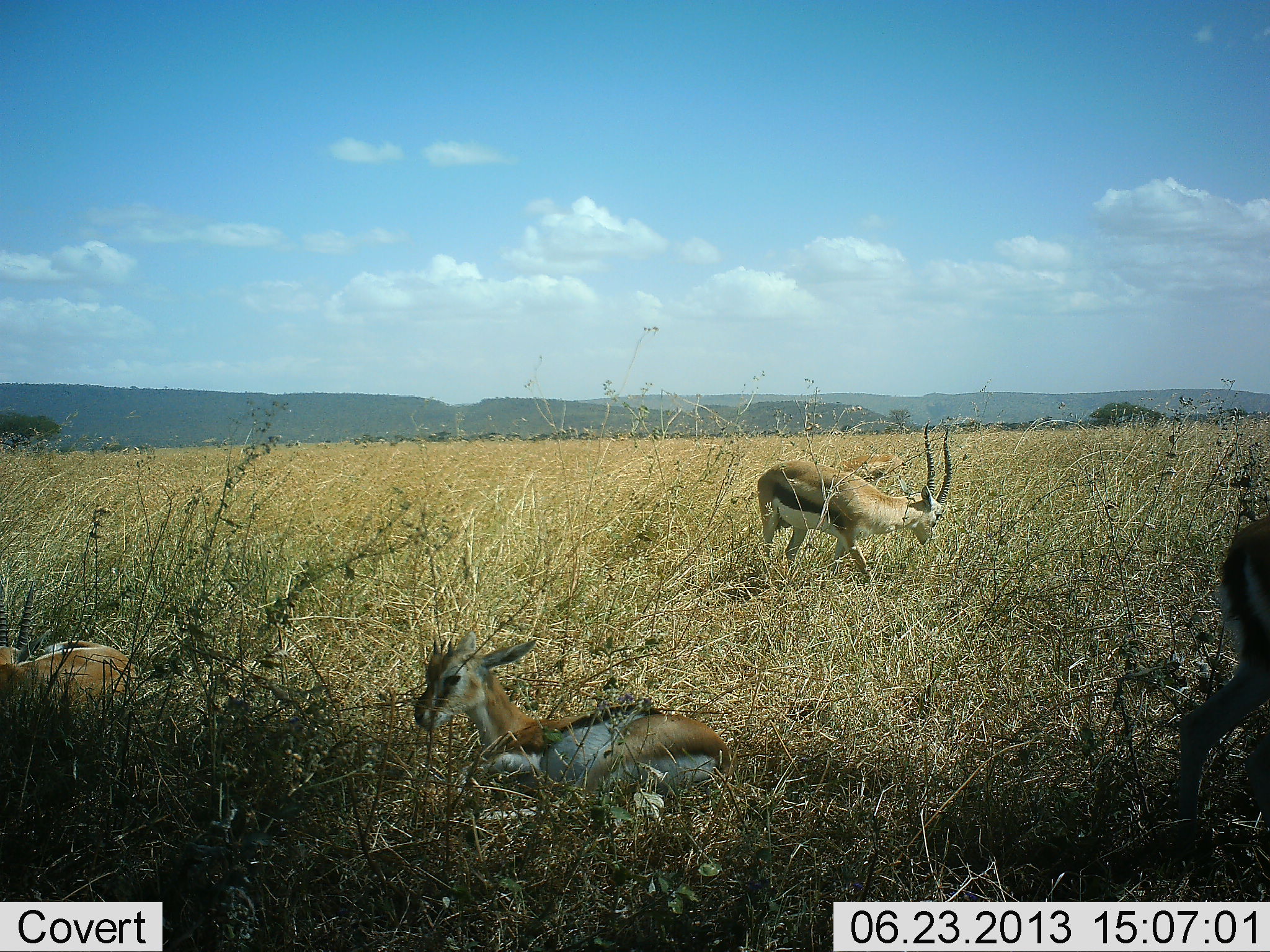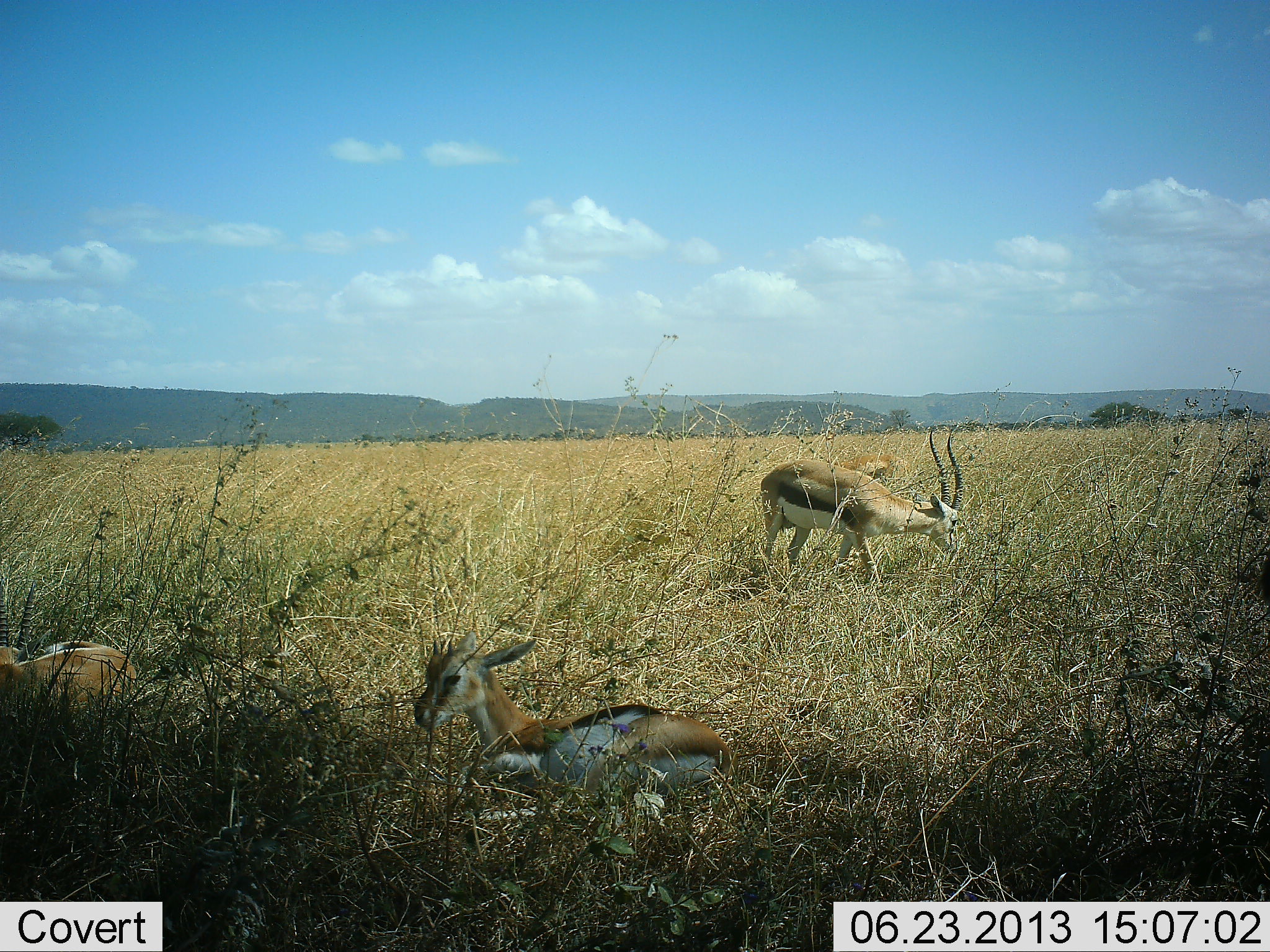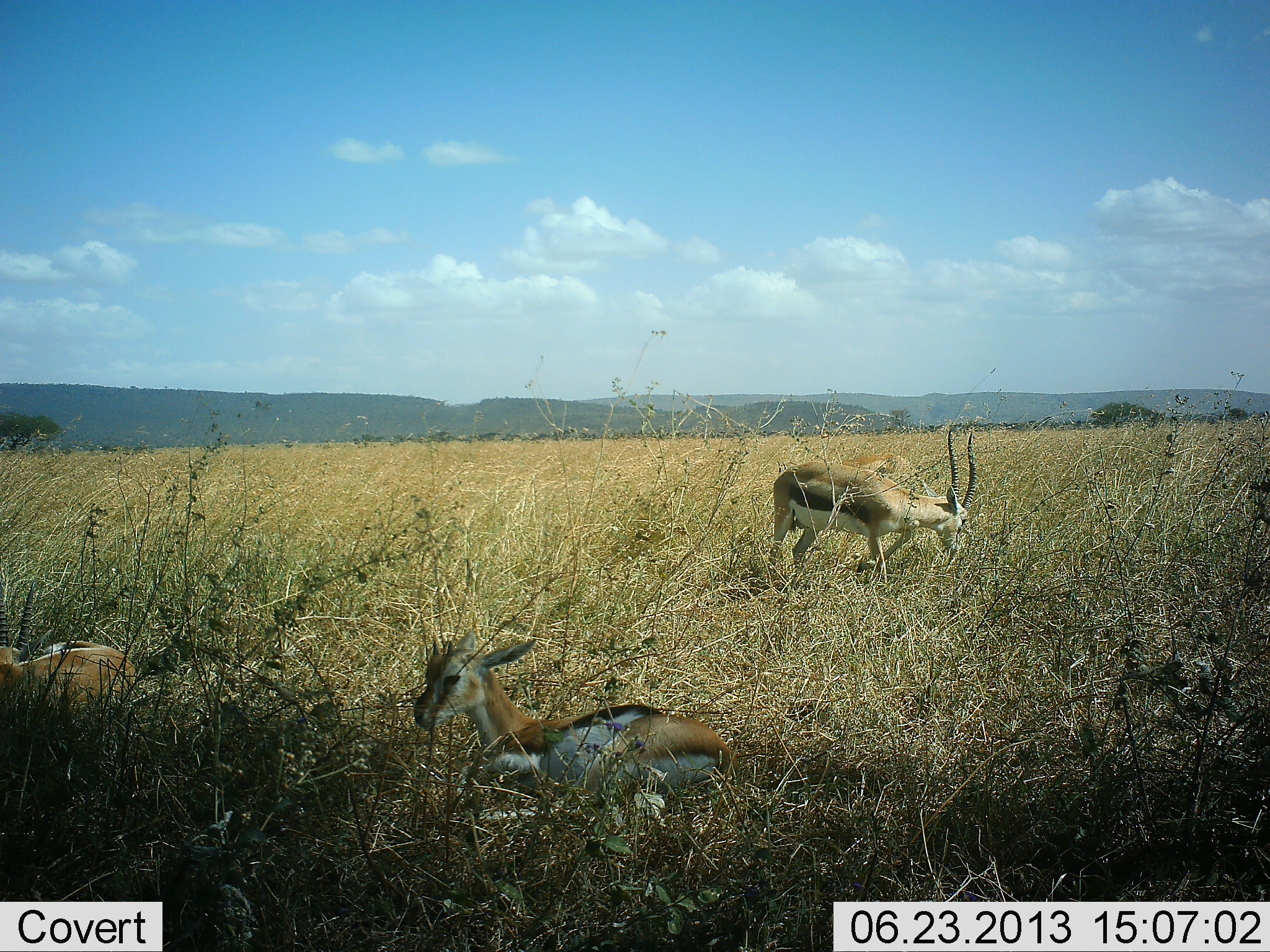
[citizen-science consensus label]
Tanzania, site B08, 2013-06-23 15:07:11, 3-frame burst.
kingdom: Animalia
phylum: Chordata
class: Mammalia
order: Artiodactyla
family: Bovidae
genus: Eudorcas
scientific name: Eudorcas thomsonii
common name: thomson's gazelle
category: gazellethomsons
Gazellethomsons (thomson's gazelle) (Eudorcas thomsonii), count 4. Behavior (volunteer vote fractions): standing 42%, resting 96%, moving 54%, interacting 0%. Young present (vote fraction): 23%. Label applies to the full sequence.